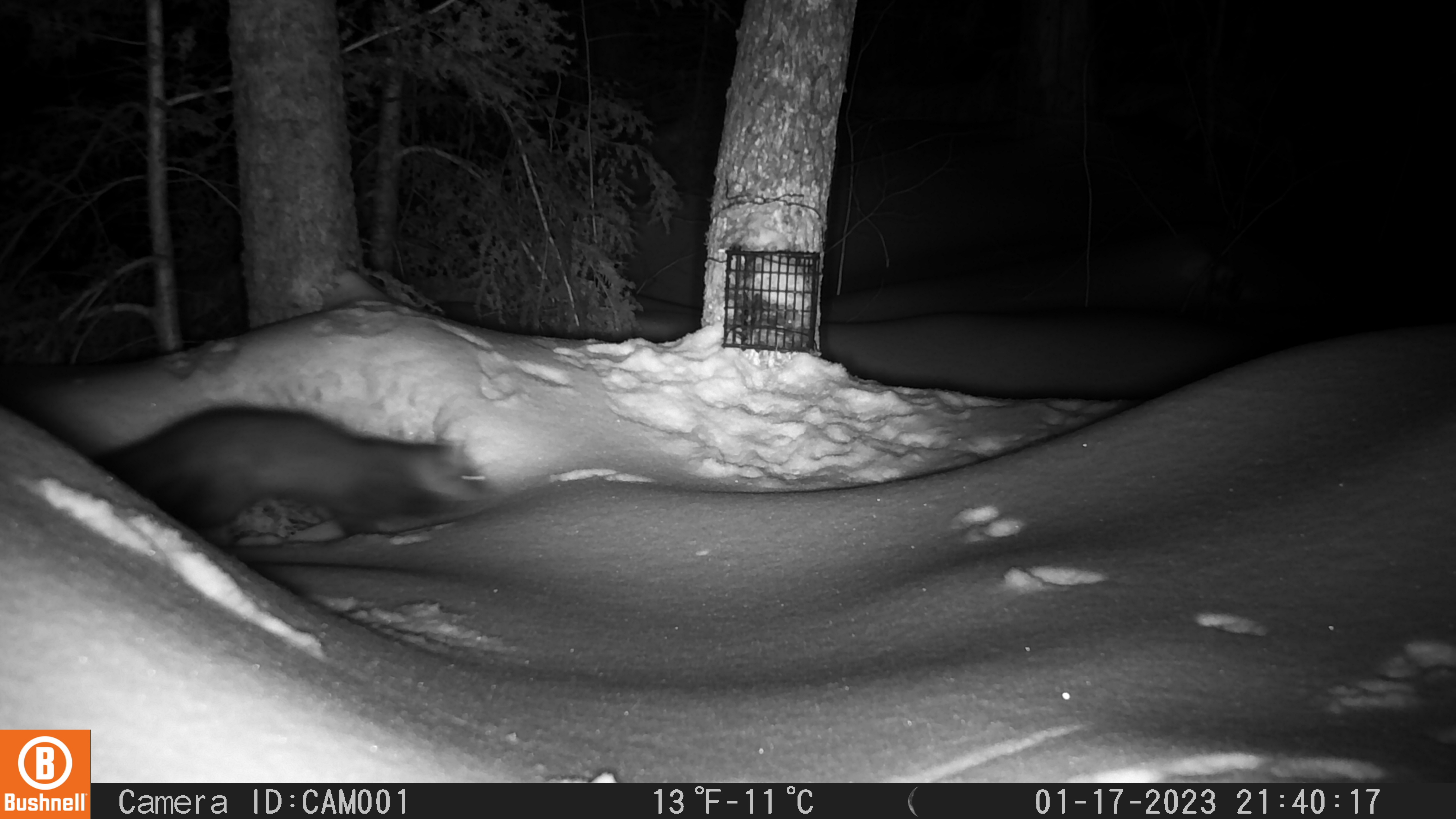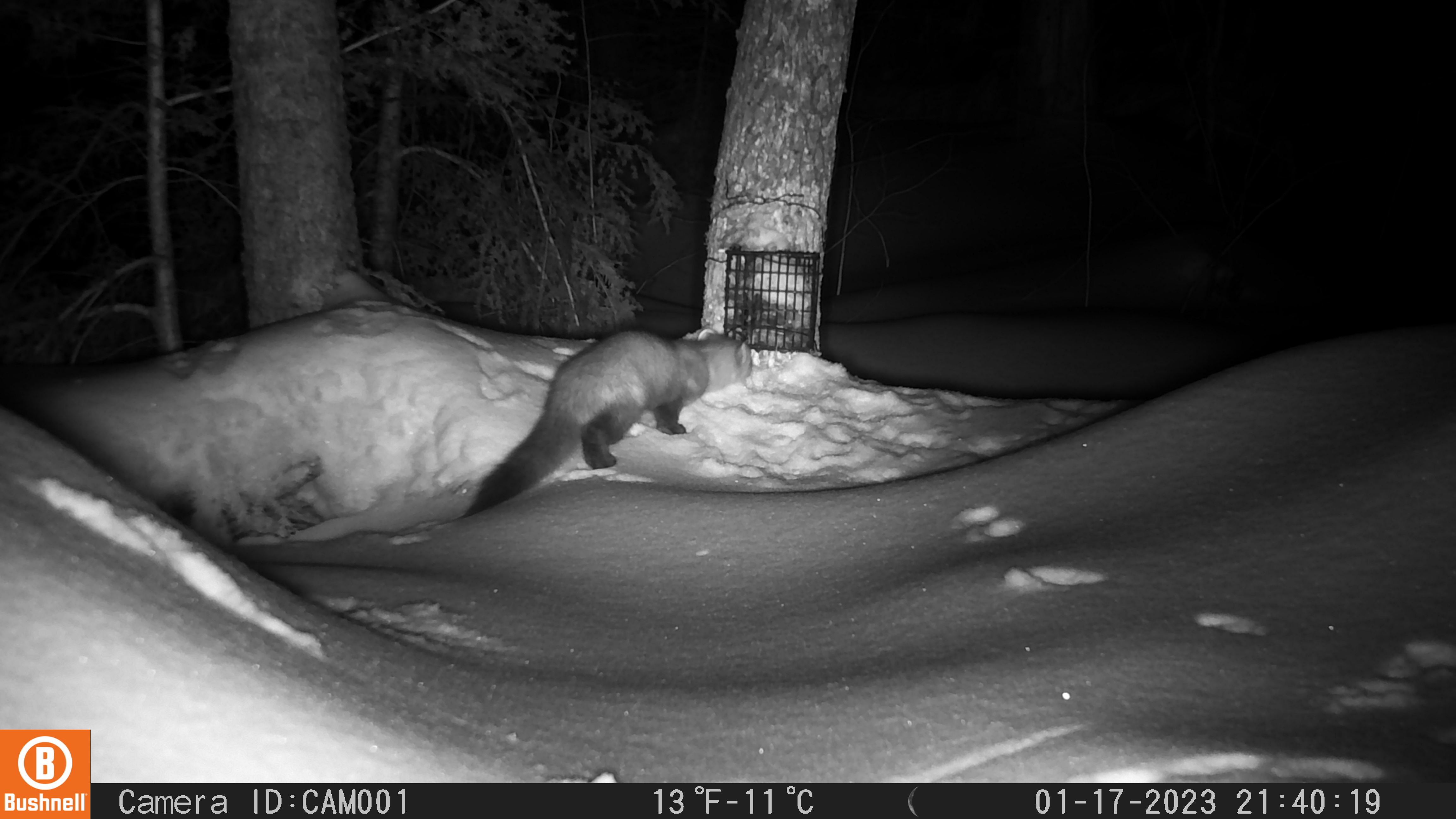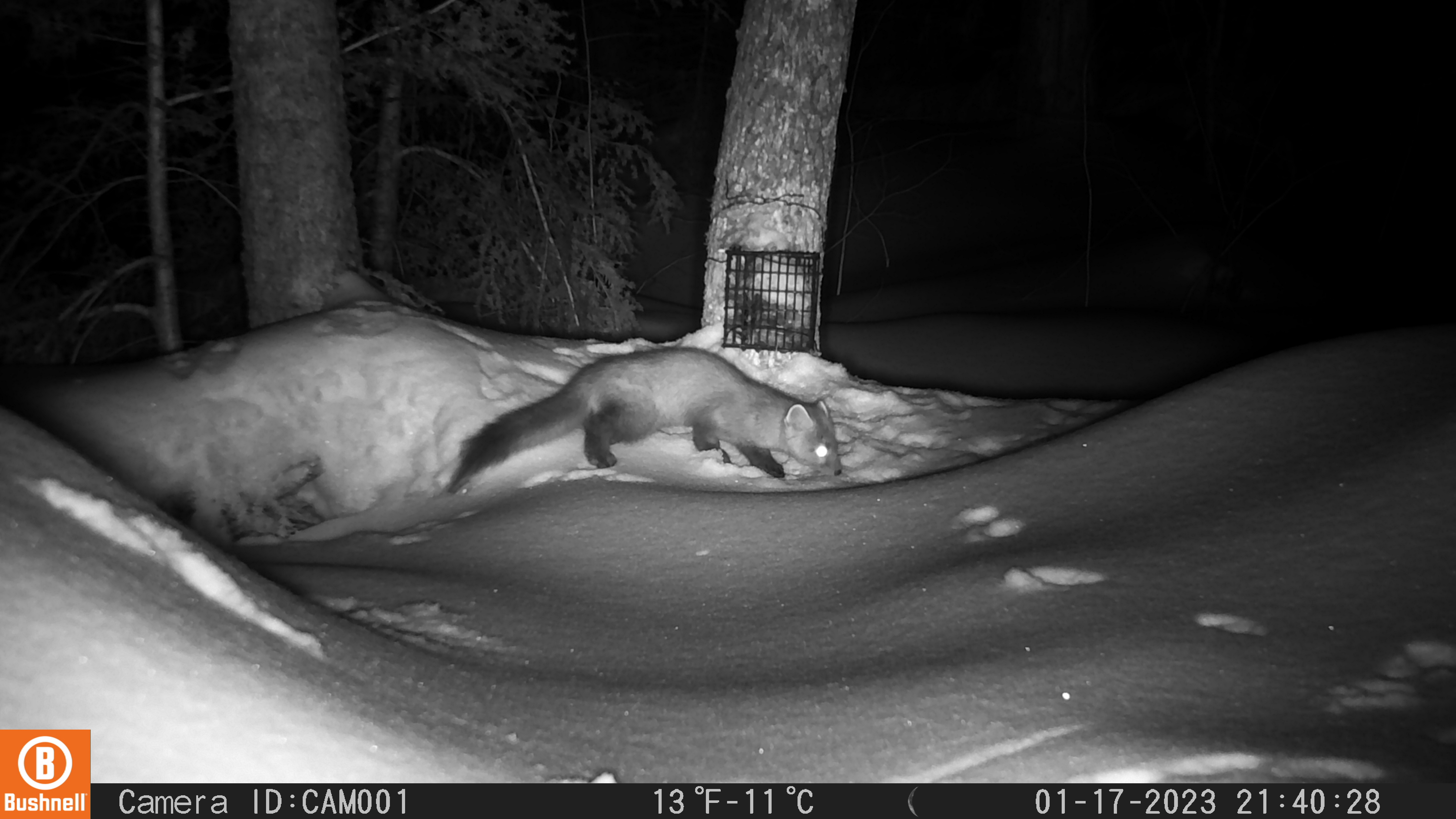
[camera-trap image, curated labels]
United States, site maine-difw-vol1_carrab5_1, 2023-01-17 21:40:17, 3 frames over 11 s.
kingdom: Animalia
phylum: Chordata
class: Mammalia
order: Carnivora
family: Mustelidae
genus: Martes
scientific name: Martes americana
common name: american marten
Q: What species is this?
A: American marten (Martes americana).